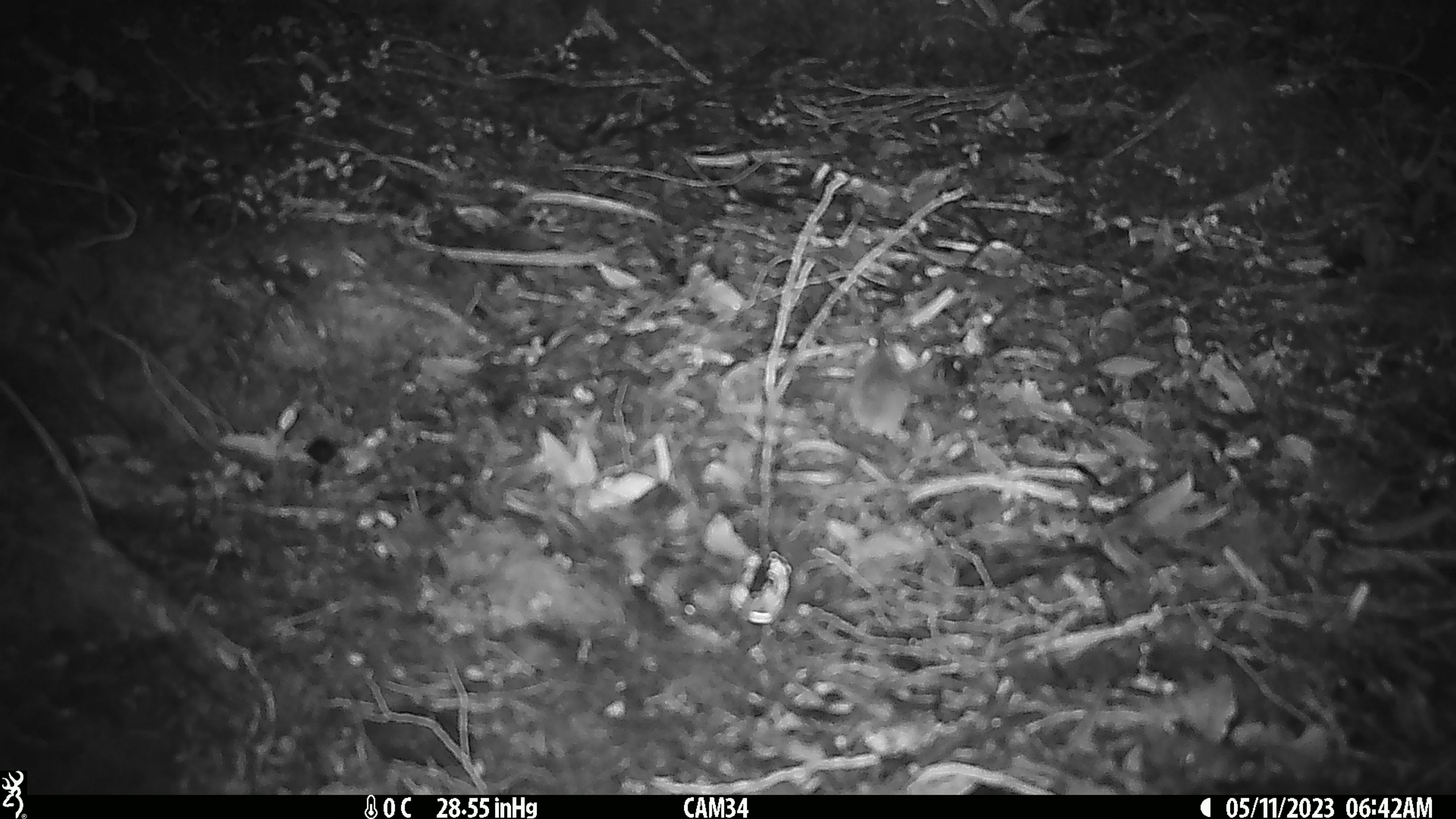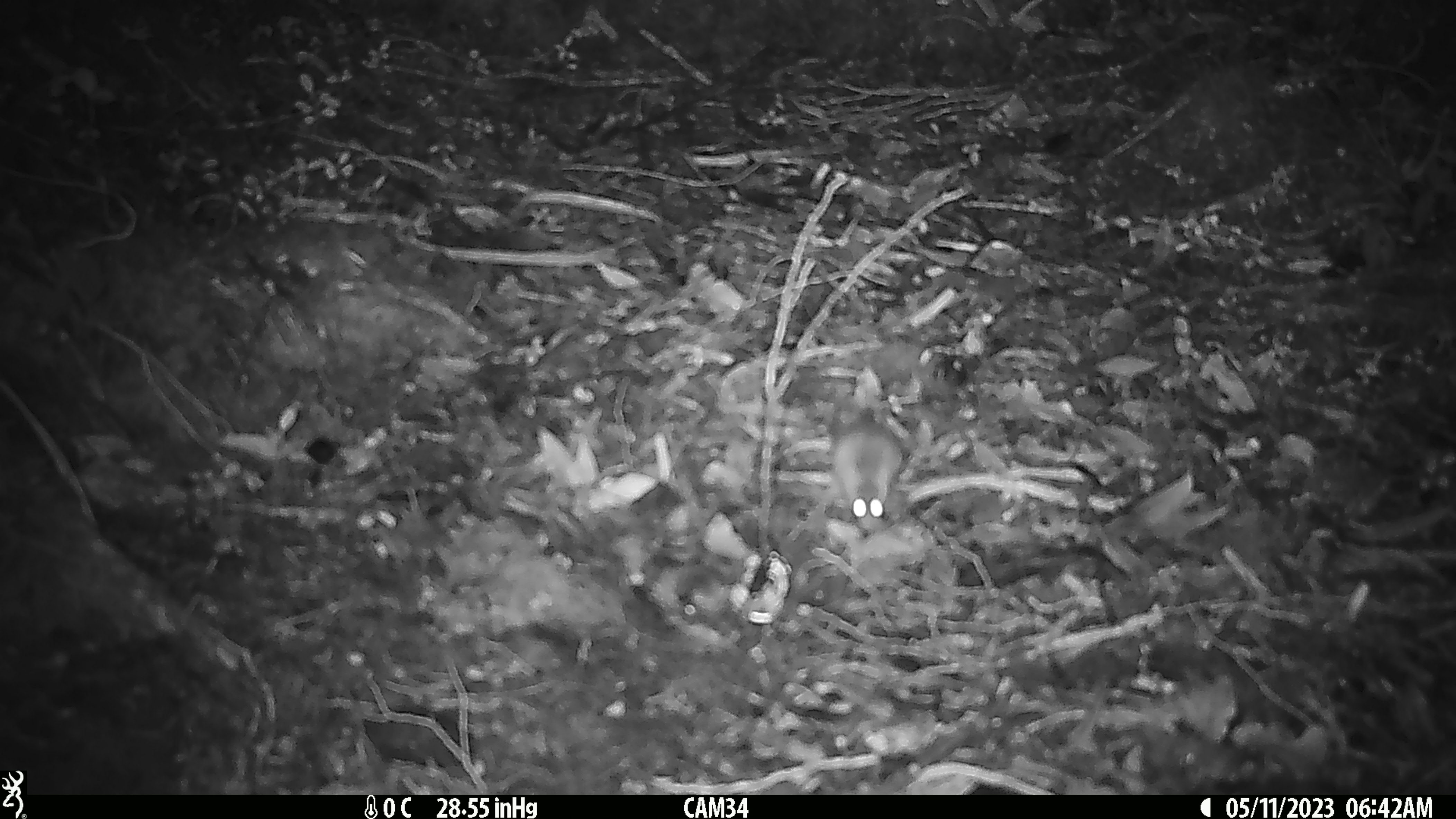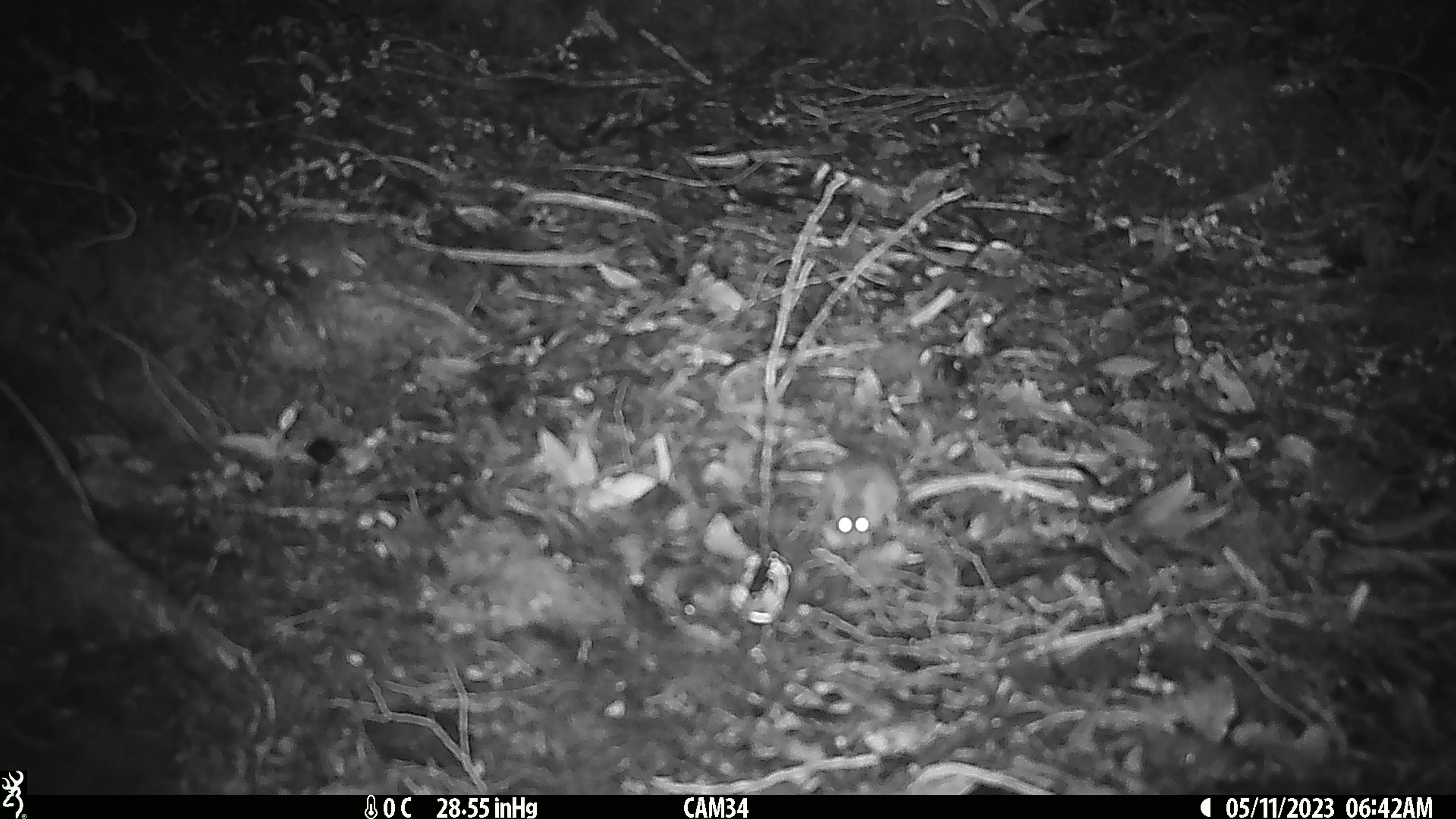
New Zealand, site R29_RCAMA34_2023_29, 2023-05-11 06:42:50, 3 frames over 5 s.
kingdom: Animalia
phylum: Chordata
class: Mammalia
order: Rodentia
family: Muridae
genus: Mus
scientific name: Mus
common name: mouse